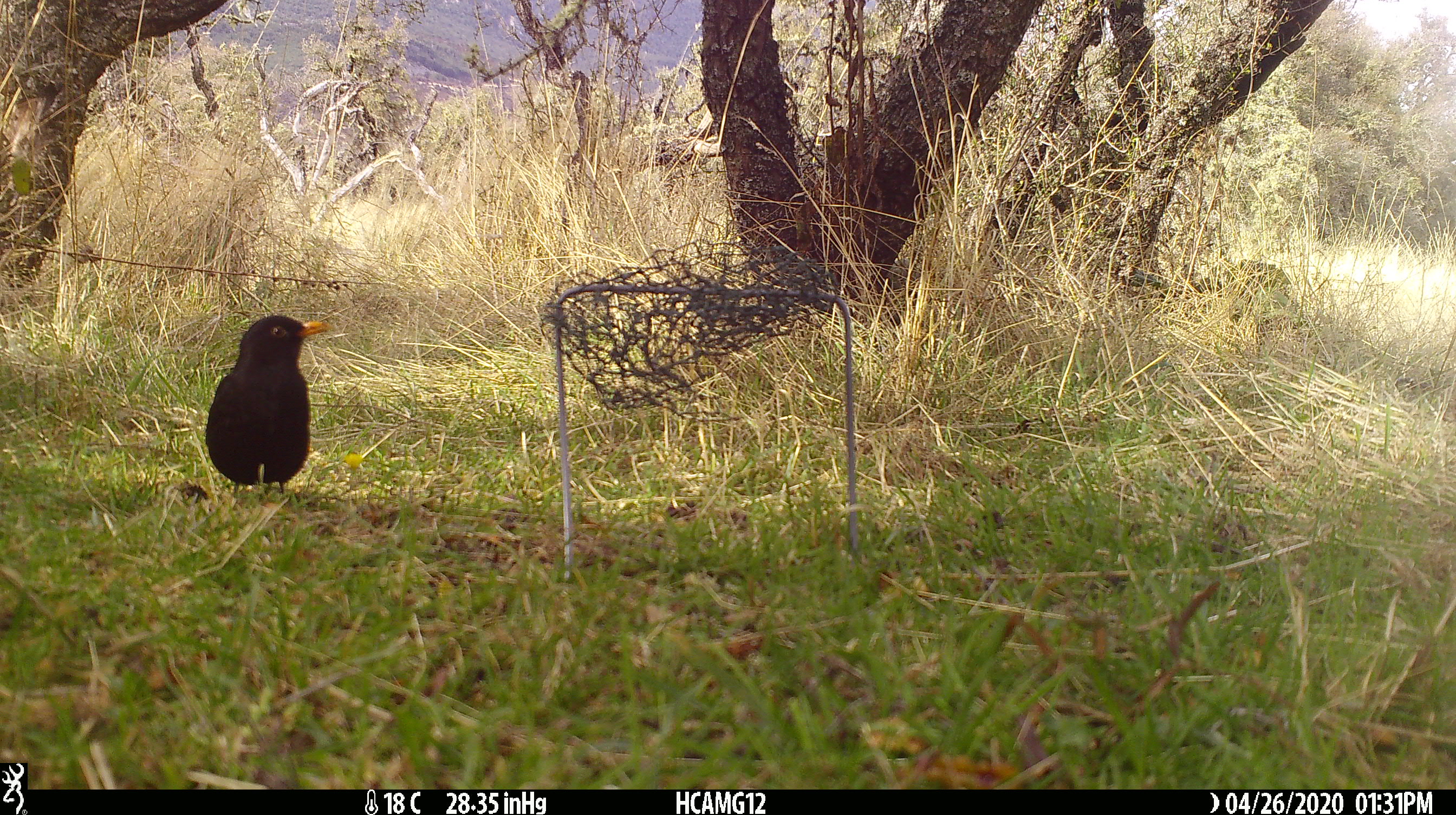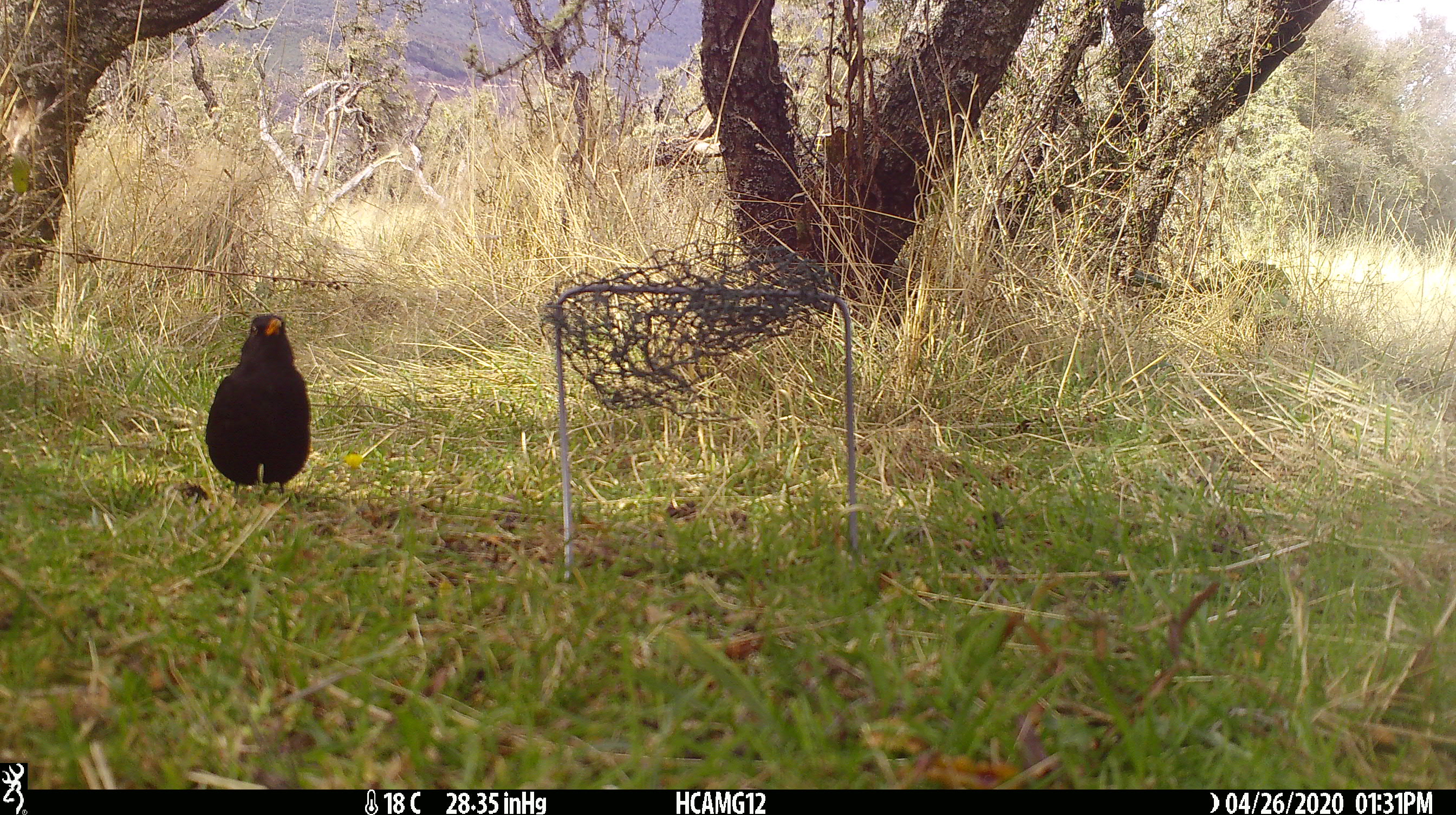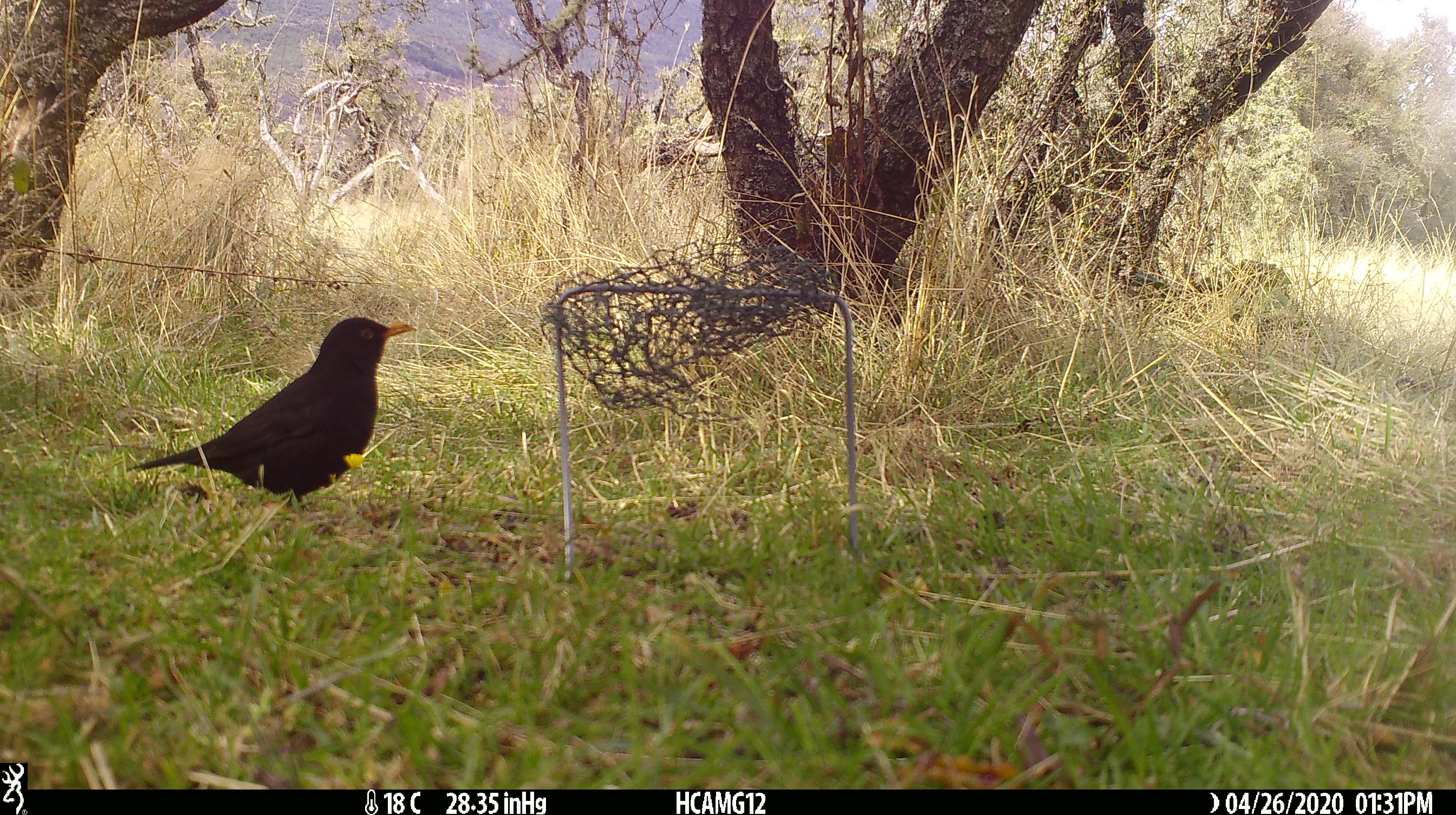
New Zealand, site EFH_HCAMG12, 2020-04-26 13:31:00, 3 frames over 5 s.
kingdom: Animalia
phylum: Chordata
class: Aves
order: Passeriformes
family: Turdidae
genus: Turdus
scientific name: Turdus merula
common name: eurasian blackbird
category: blackbird